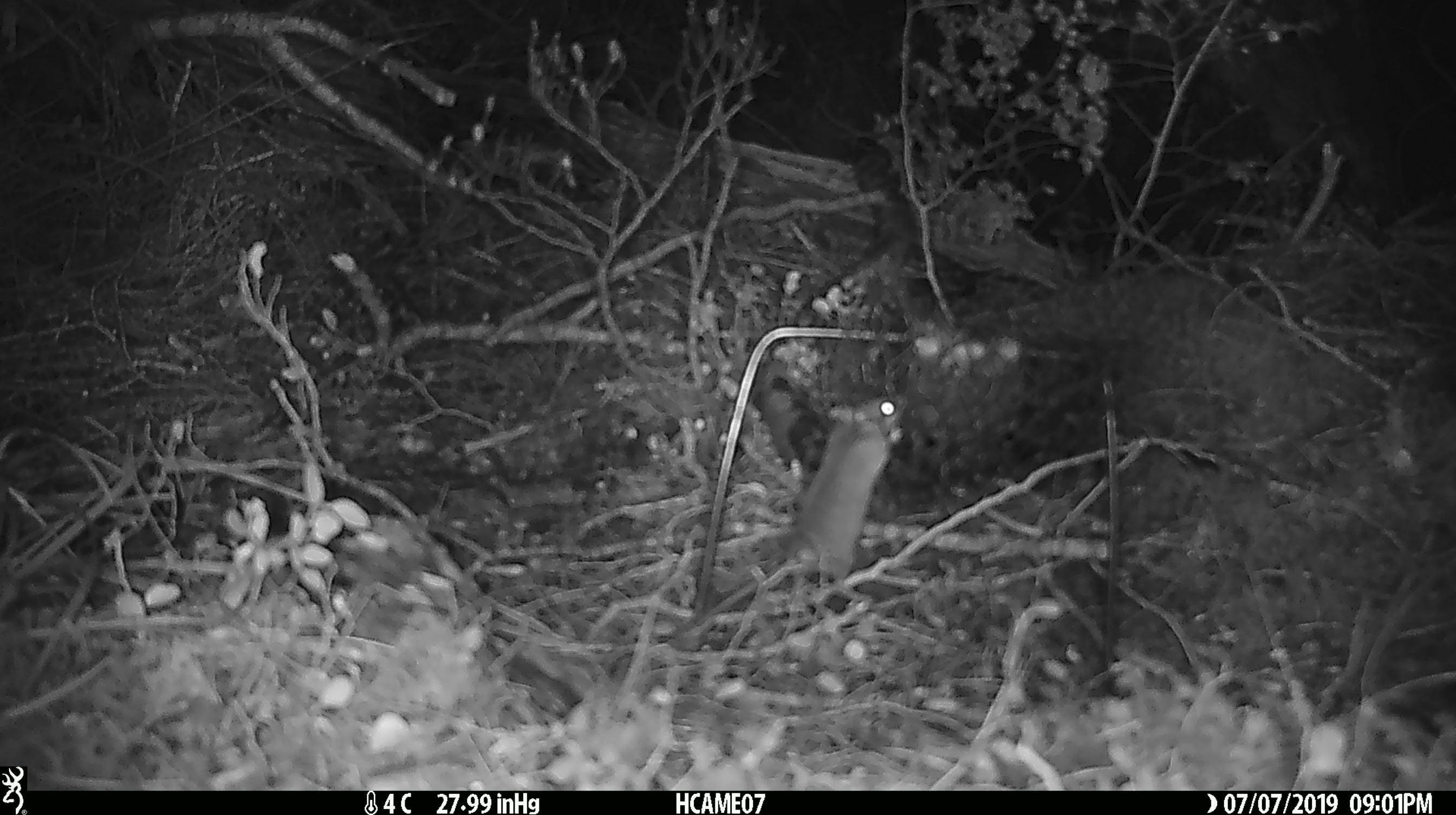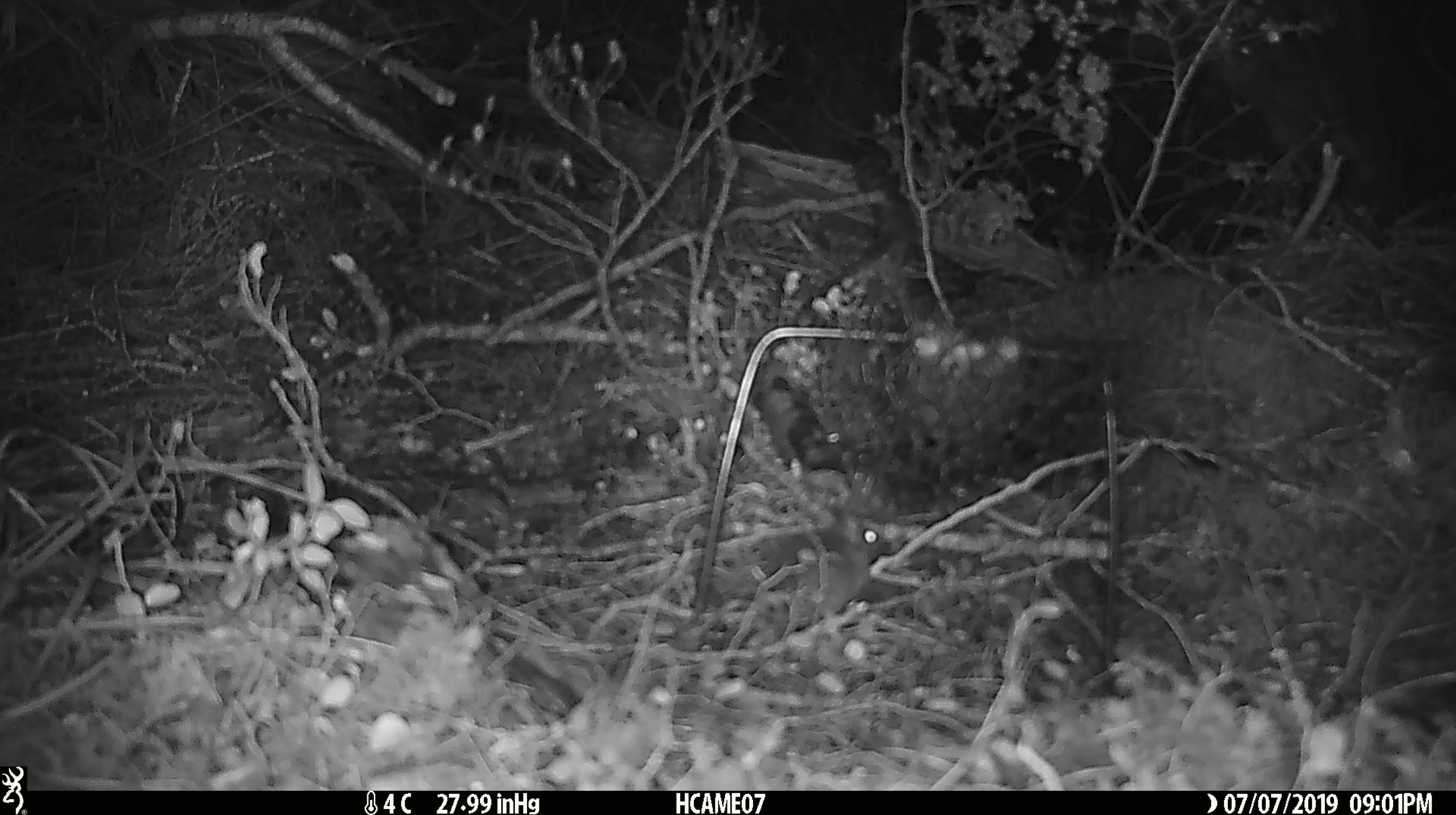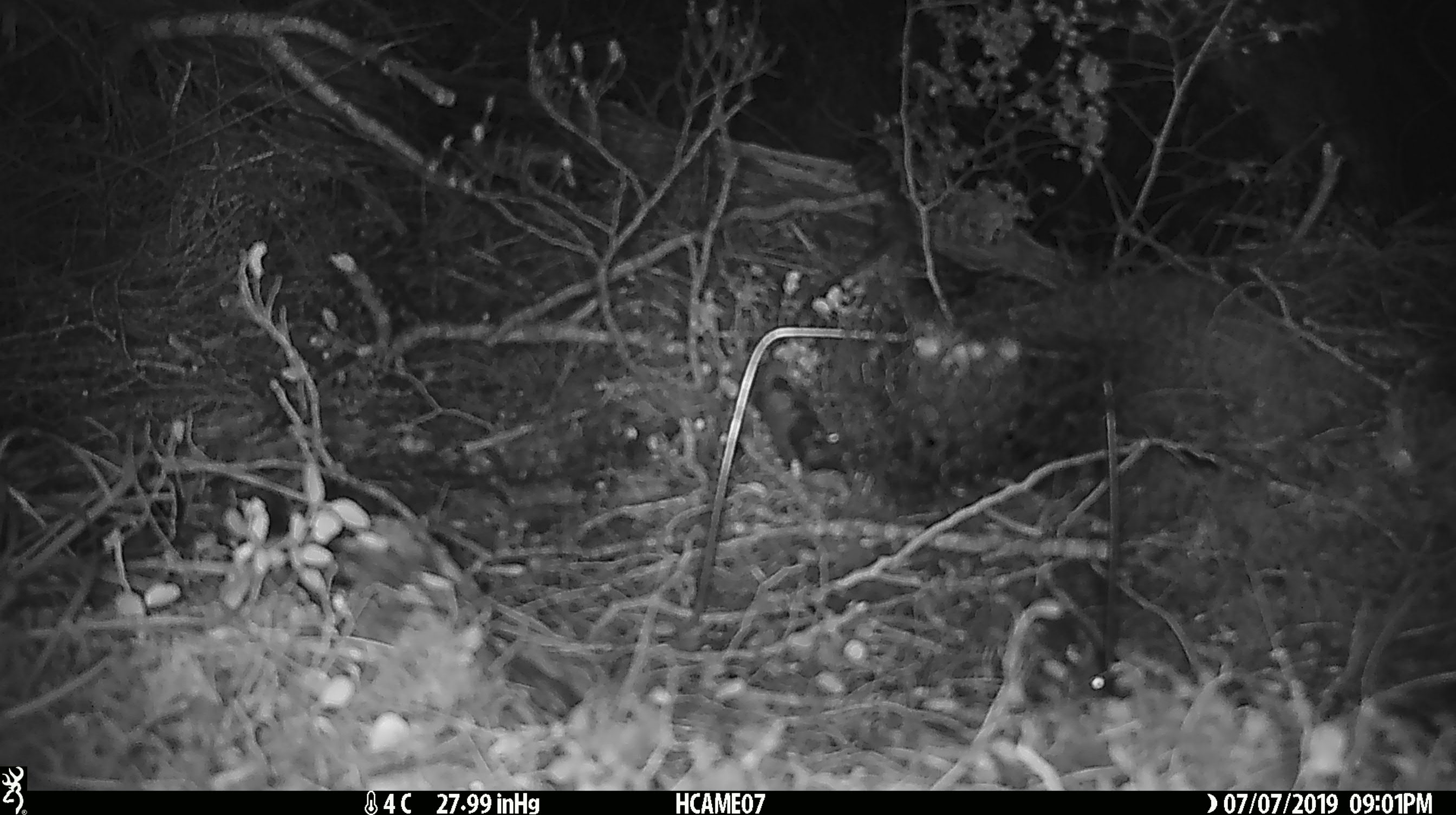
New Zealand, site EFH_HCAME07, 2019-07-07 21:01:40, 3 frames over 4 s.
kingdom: Animalia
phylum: Chordata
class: Mammalia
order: Rodentia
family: Muridae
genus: Mus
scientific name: Mus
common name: mouse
Mouse (Mus).